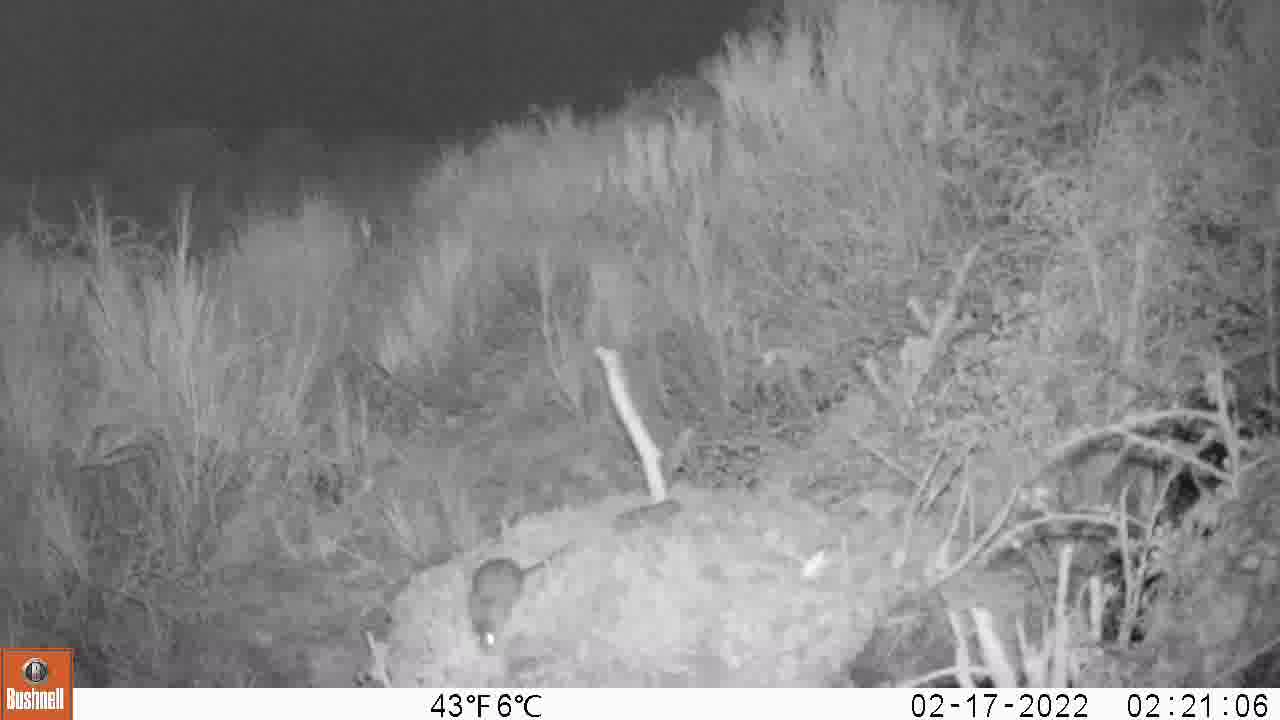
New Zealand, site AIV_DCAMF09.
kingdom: Animalia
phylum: Chordata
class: Mammalia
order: Rodentia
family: Muridae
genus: Mus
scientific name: Mus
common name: mouse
Mouse (Mus).